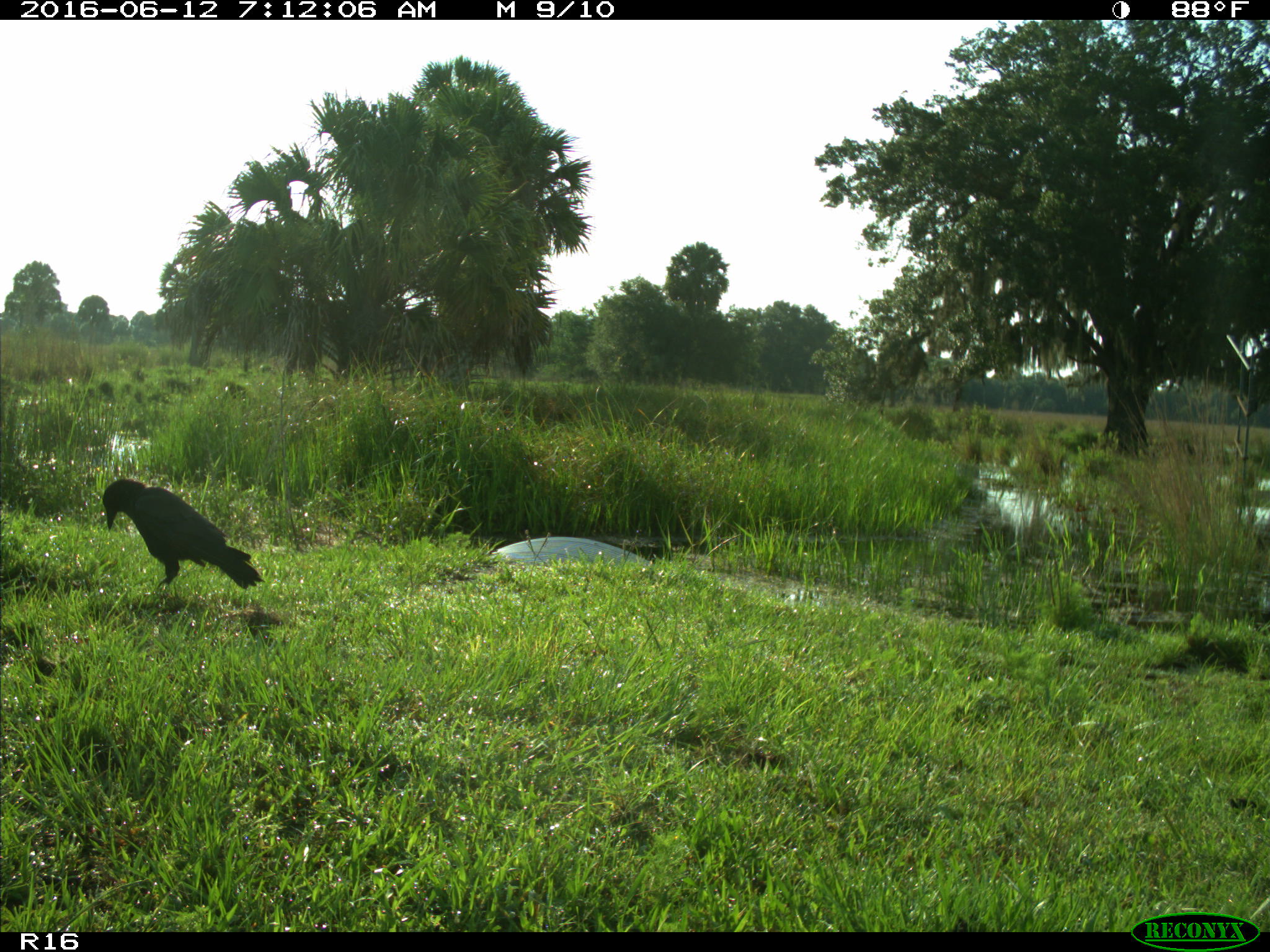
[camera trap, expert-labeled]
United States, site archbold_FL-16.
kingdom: Animalia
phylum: Chordata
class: Aves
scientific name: Aves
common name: birds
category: unidentified bird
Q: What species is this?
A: Unidentified bird (birds) (Aves).